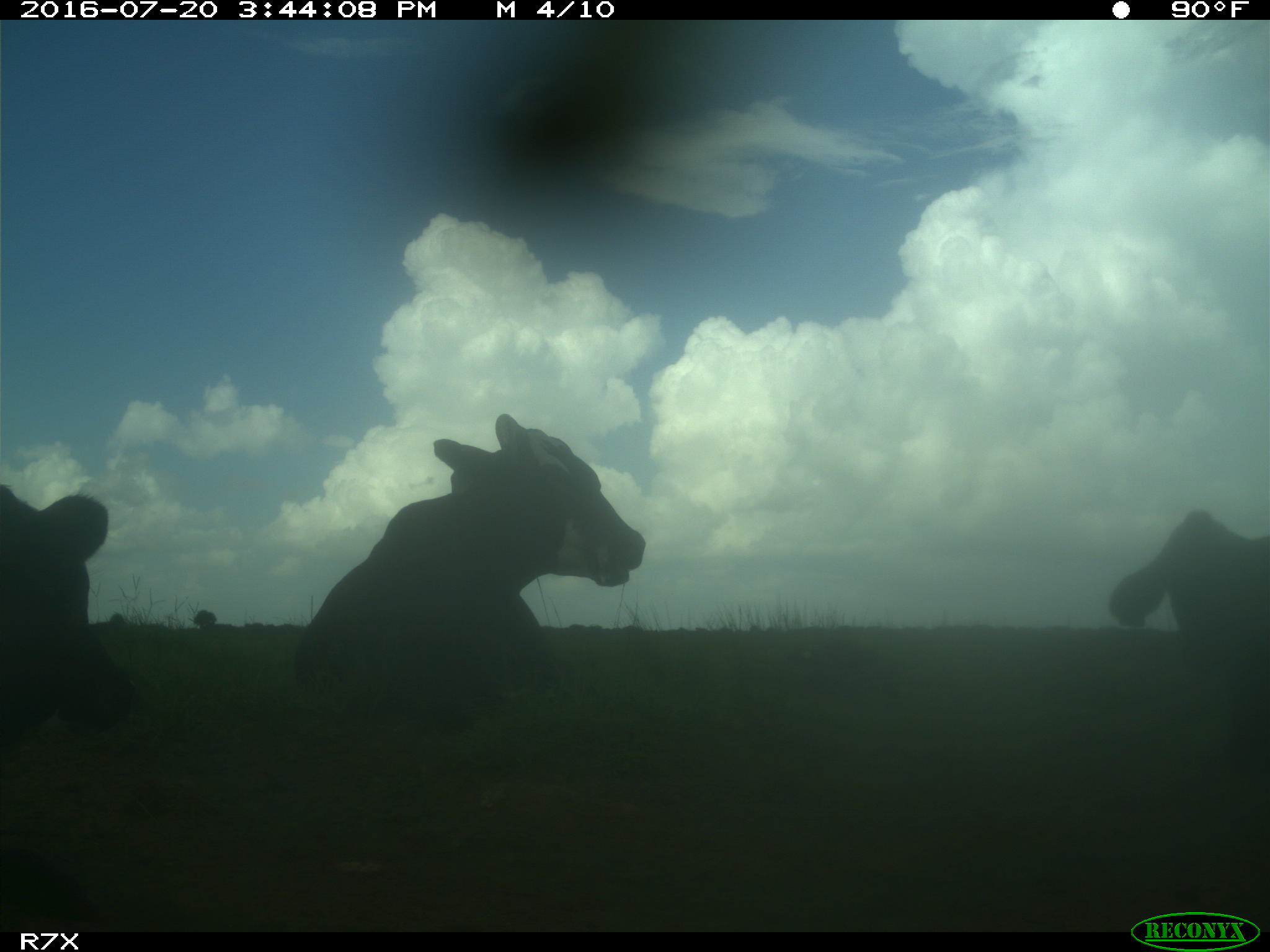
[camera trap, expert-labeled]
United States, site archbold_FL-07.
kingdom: Animalia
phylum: Chordata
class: Mammalia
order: Artiodactyla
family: Bovidae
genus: Bos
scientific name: Bos taurus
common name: domestic cow